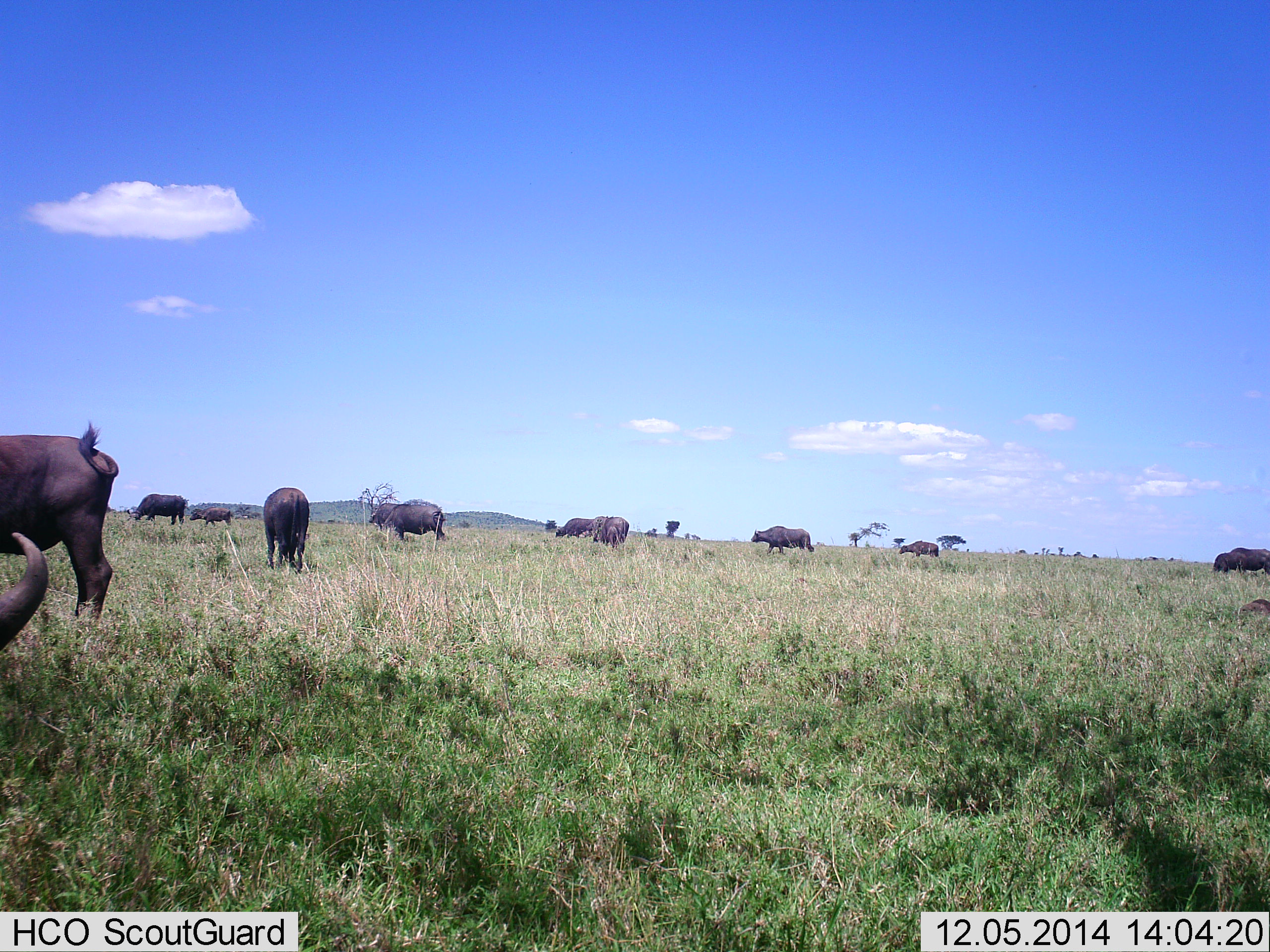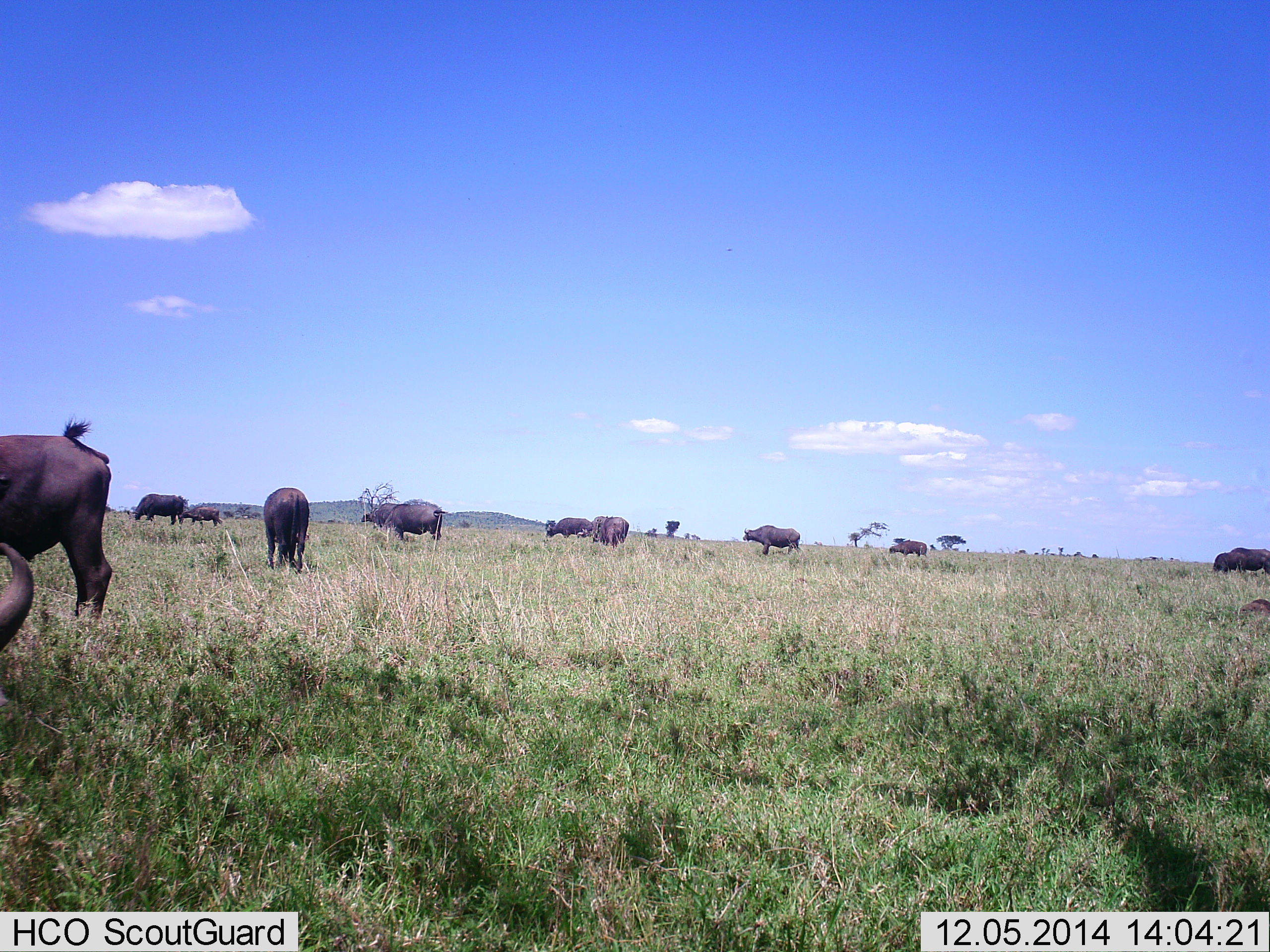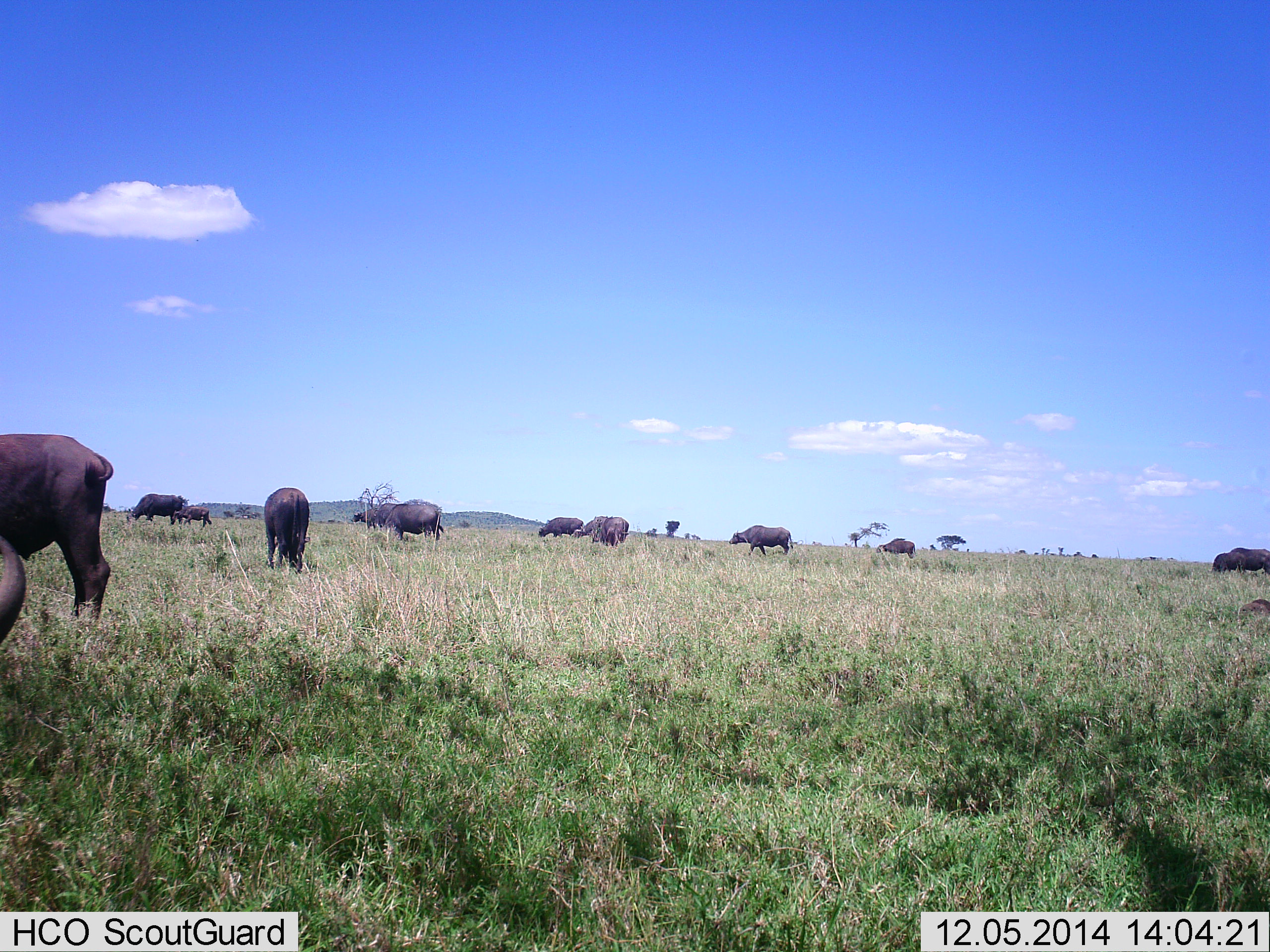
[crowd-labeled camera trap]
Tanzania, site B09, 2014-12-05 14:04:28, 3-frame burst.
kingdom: Animalia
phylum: Chordata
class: Mammalia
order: Artiodactyla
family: Bovidae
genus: Syncerus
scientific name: Syncerus caffer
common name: cape buffalo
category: buffalo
Buffalo (cape buffalo) (Syncerus caffer), count 11-50. Behavior (volunteer vote fractions): standing 50%, resting 10%, moving 40%, interacting 0%. Young present (vote fraction): 10%. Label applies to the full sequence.